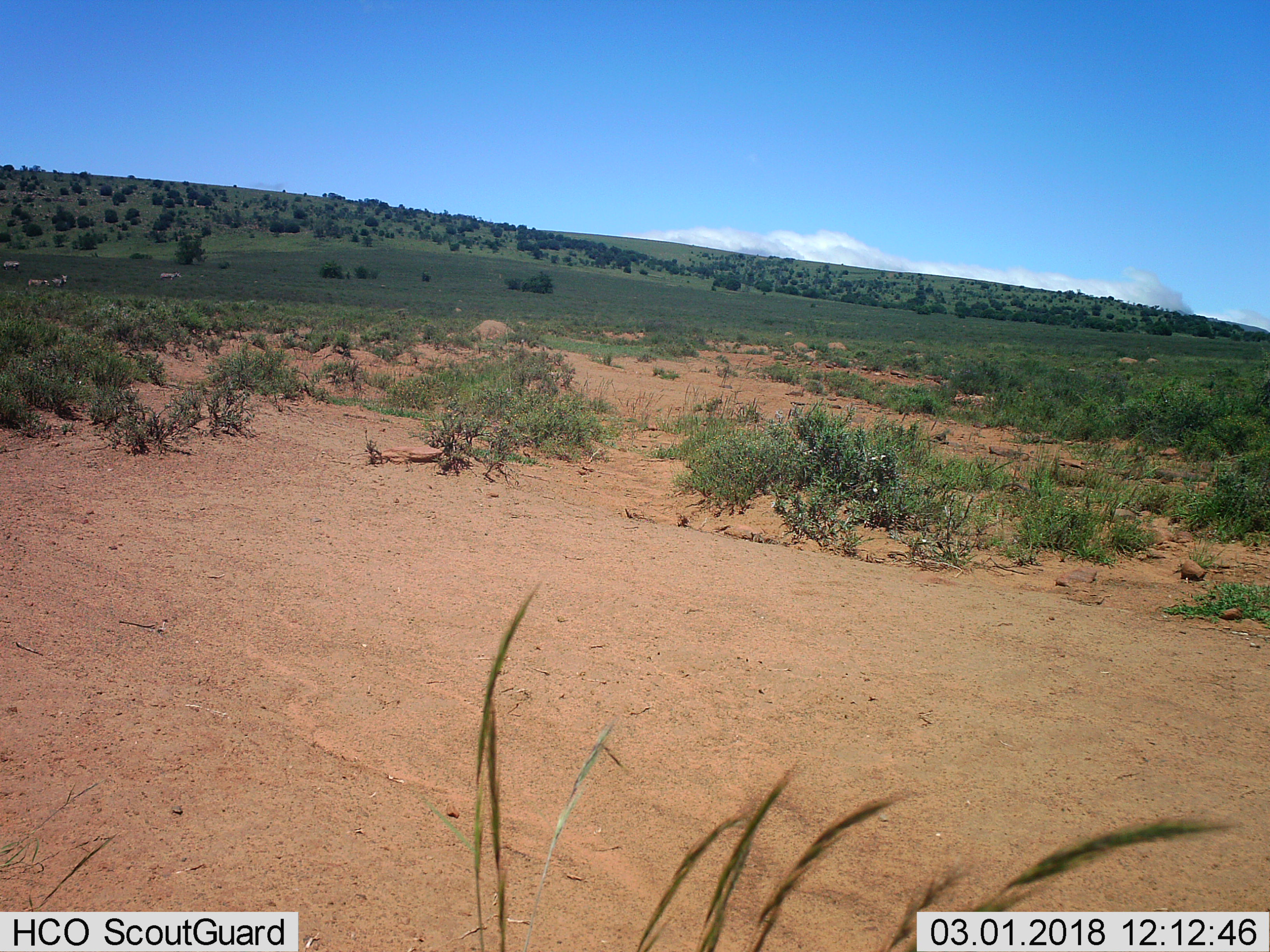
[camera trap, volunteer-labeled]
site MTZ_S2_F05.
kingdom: Animalia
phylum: Chordata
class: Mammalia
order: Perissodactyla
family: Equidae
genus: Equus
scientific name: Equus zebra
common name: mountain zebra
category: zebramountain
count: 4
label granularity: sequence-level